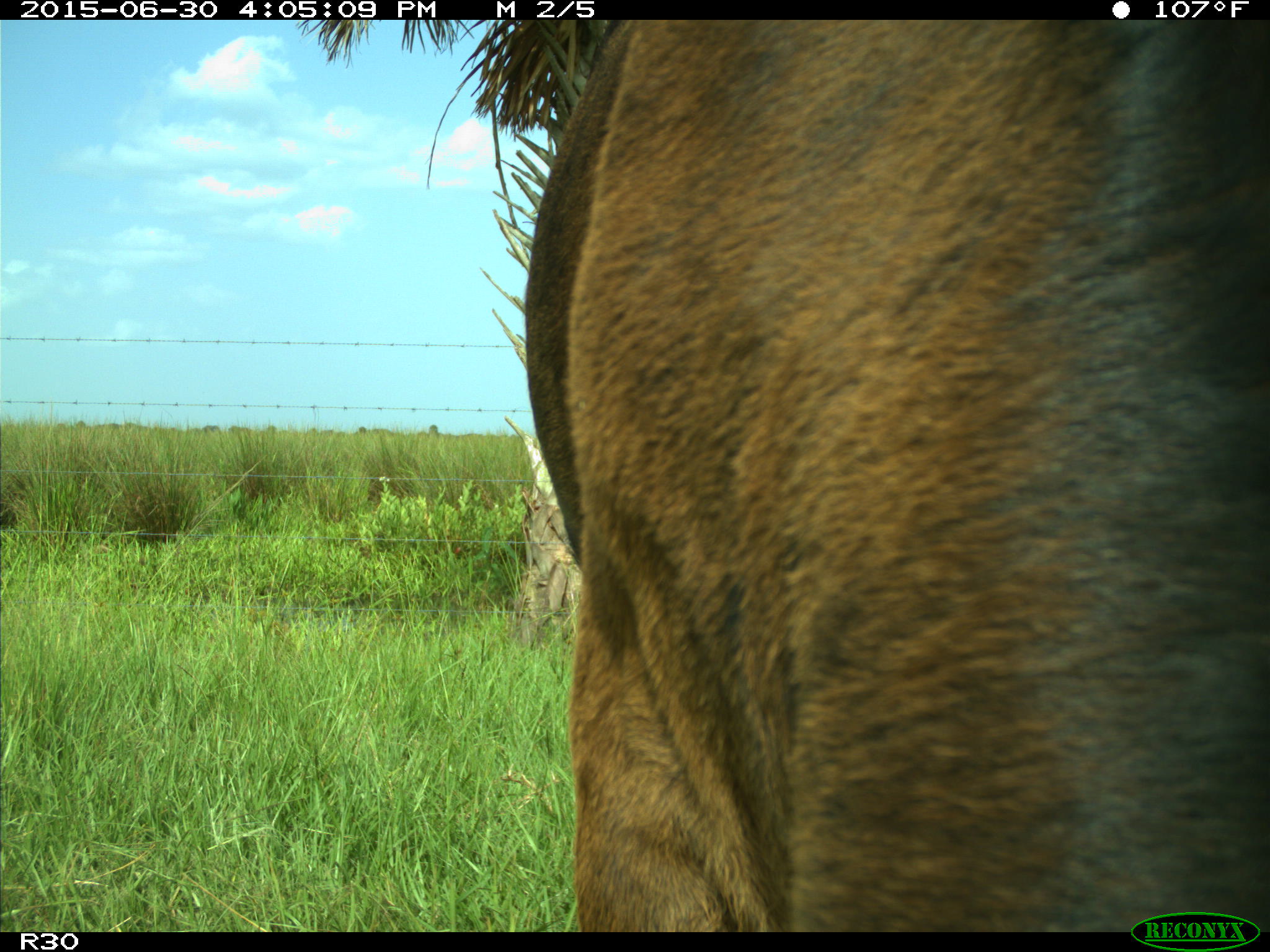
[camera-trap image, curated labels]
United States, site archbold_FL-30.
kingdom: Animalia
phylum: Chordata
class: Mammalia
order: Artiodactyla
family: Bovidae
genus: Bos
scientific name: Bos taurus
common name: domestic cow